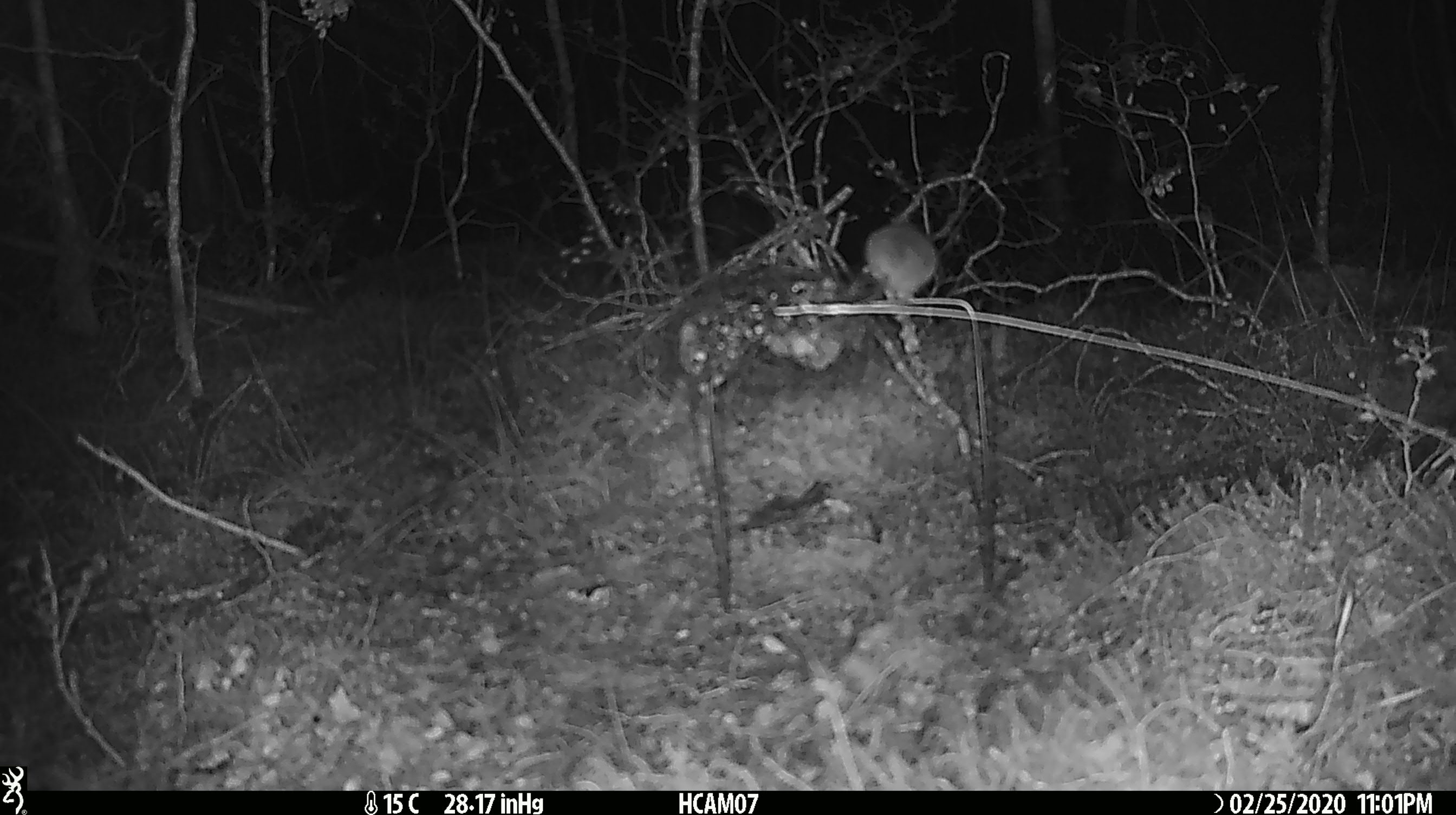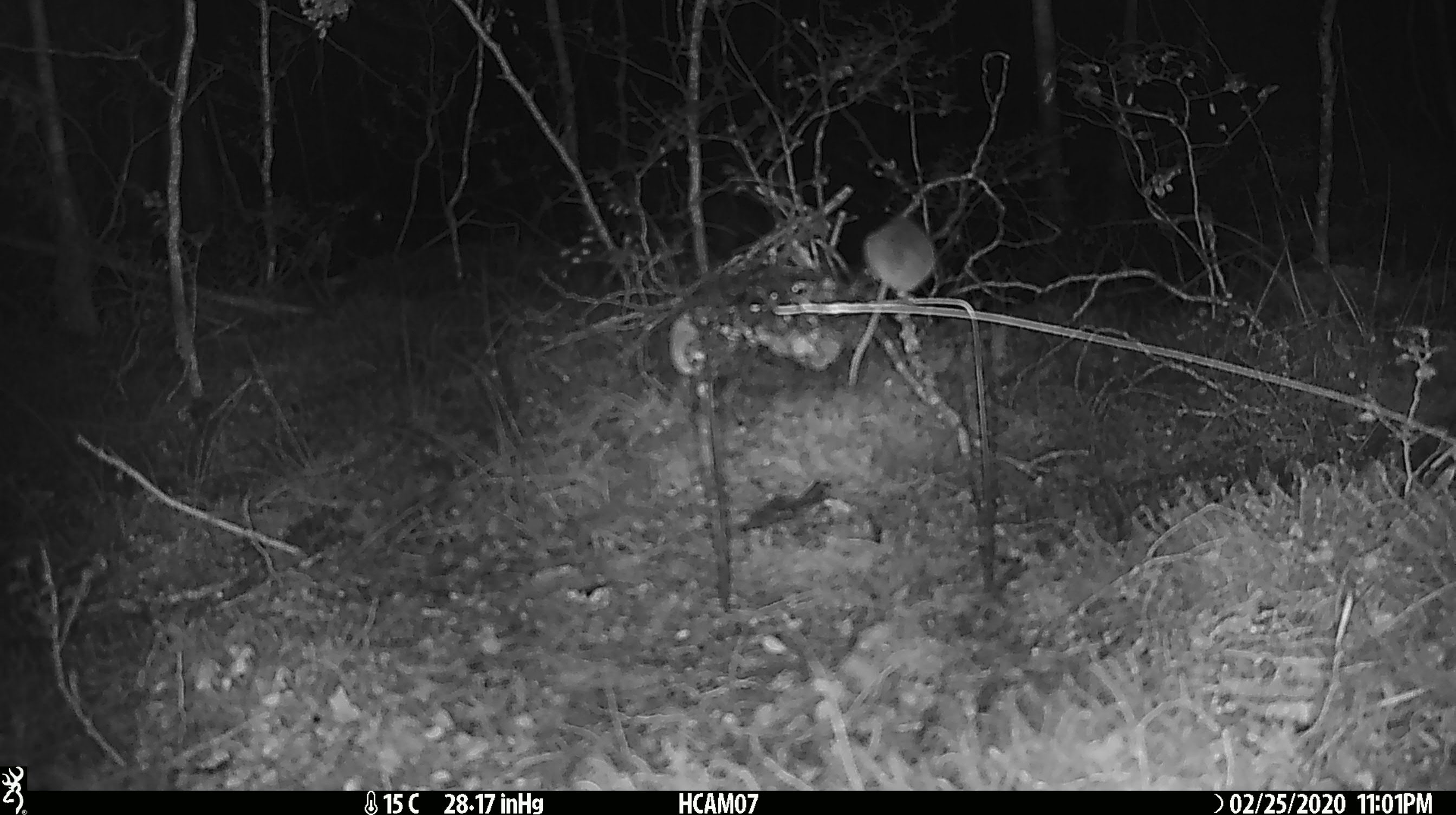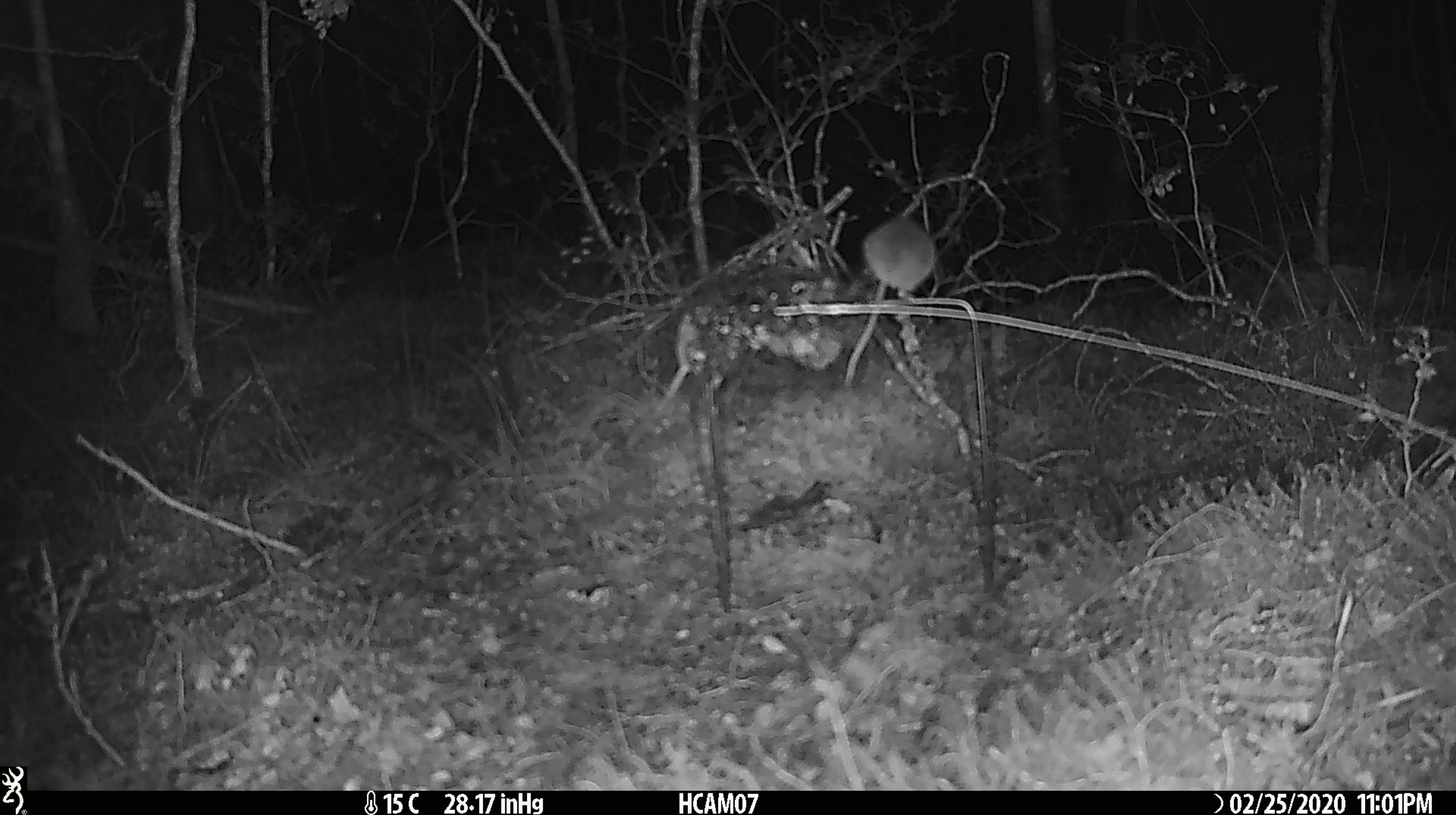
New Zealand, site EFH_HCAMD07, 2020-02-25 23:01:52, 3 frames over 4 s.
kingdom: Animalia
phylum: Chordata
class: Mammalia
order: Rodentia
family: Muridae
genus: Mus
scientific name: Mus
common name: mouse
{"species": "mouse (Mus)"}